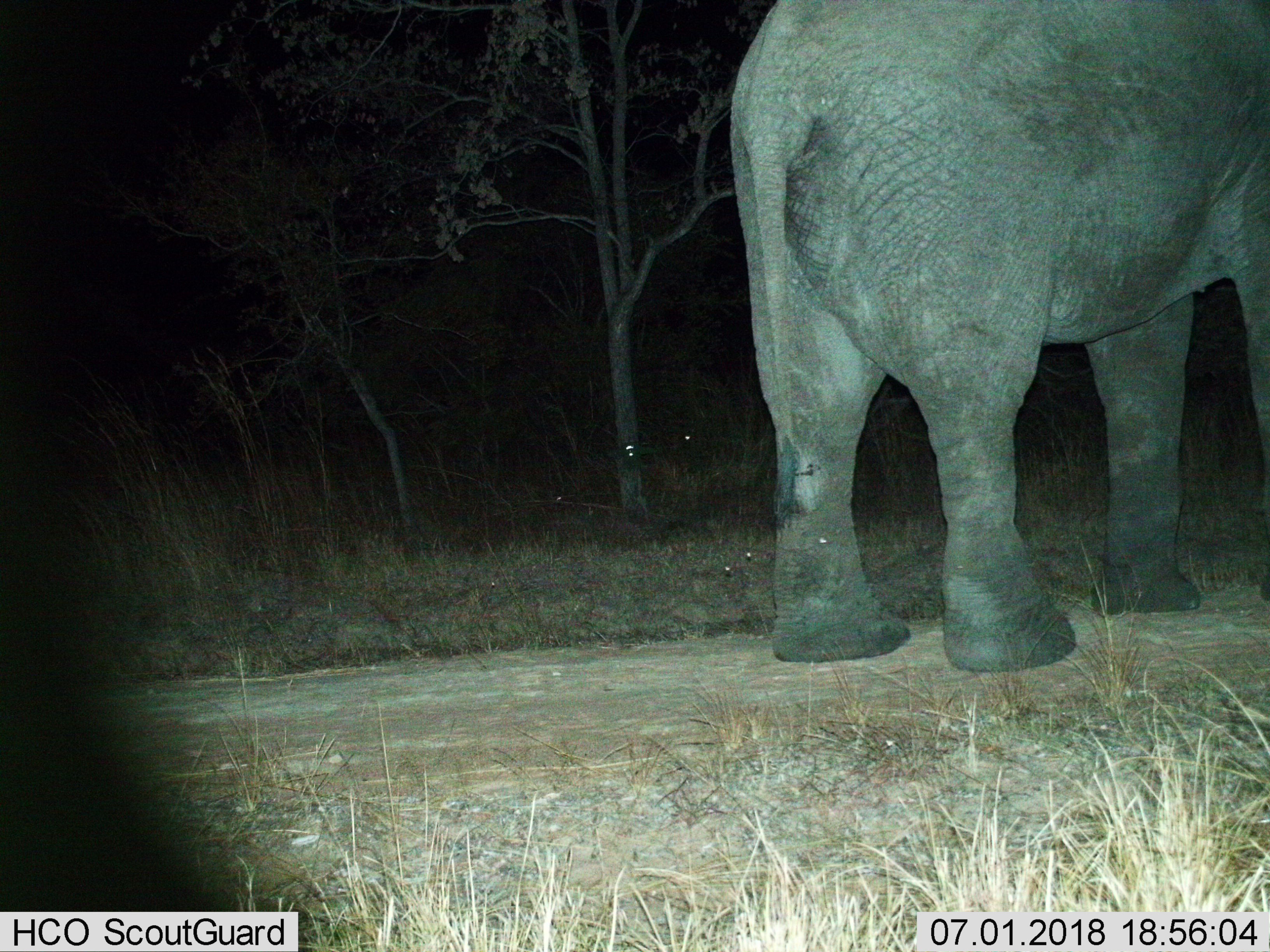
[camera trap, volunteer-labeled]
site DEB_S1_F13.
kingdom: Animalia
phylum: Chordata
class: Mammalia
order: Proboscidea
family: Elephantidae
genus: Loxodonta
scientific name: Loxodonta africana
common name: african bush elephant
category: elephant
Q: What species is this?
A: Elephant (african bush elephant) (Loxodonta africana).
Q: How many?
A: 1.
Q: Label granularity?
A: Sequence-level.